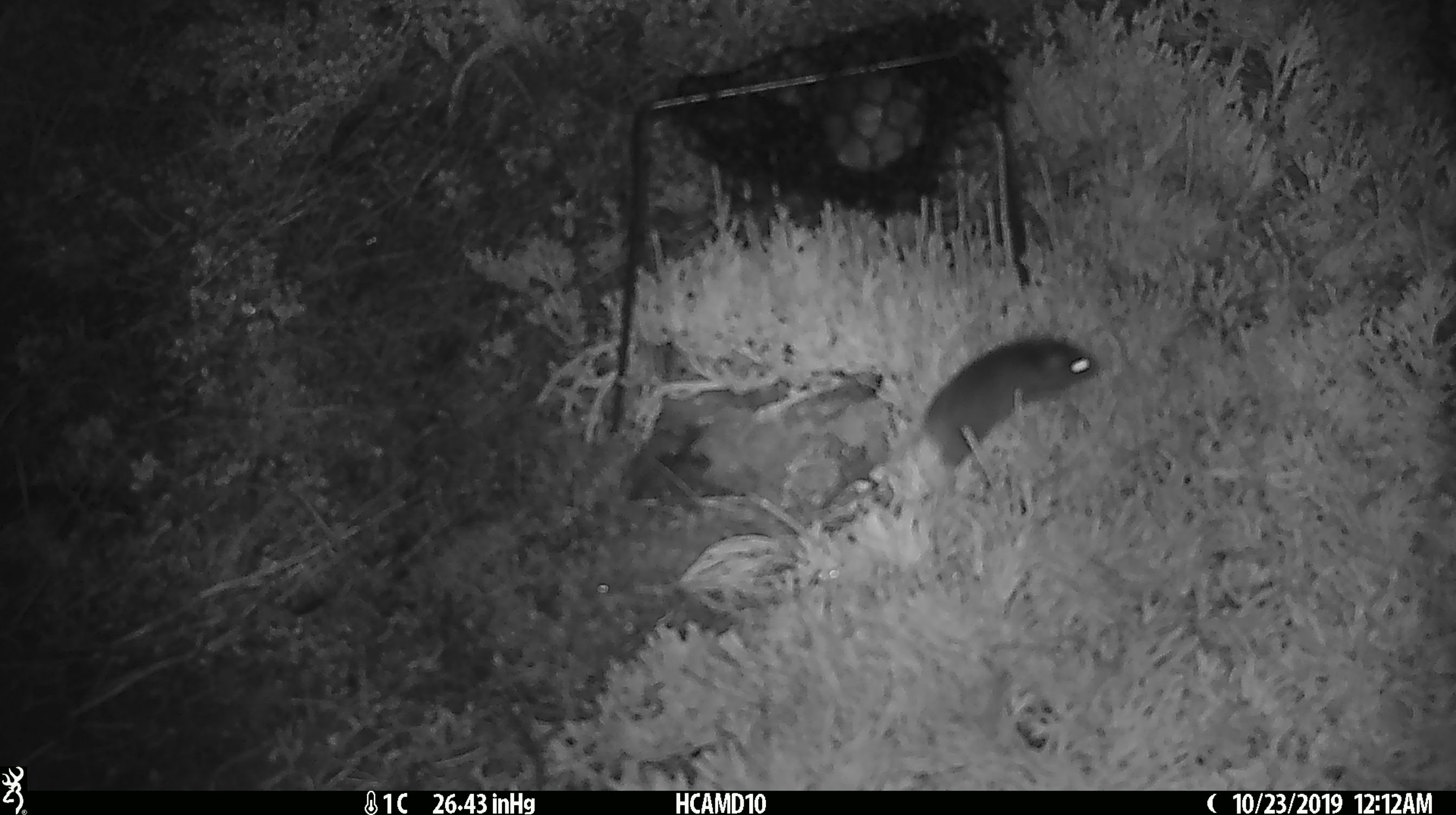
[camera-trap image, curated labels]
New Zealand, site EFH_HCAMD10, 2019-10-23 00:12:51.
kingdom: Animalia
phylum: Chordata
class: Mammalia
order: Rodentia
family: Muridae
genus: Mus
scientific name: Mus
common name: mouse